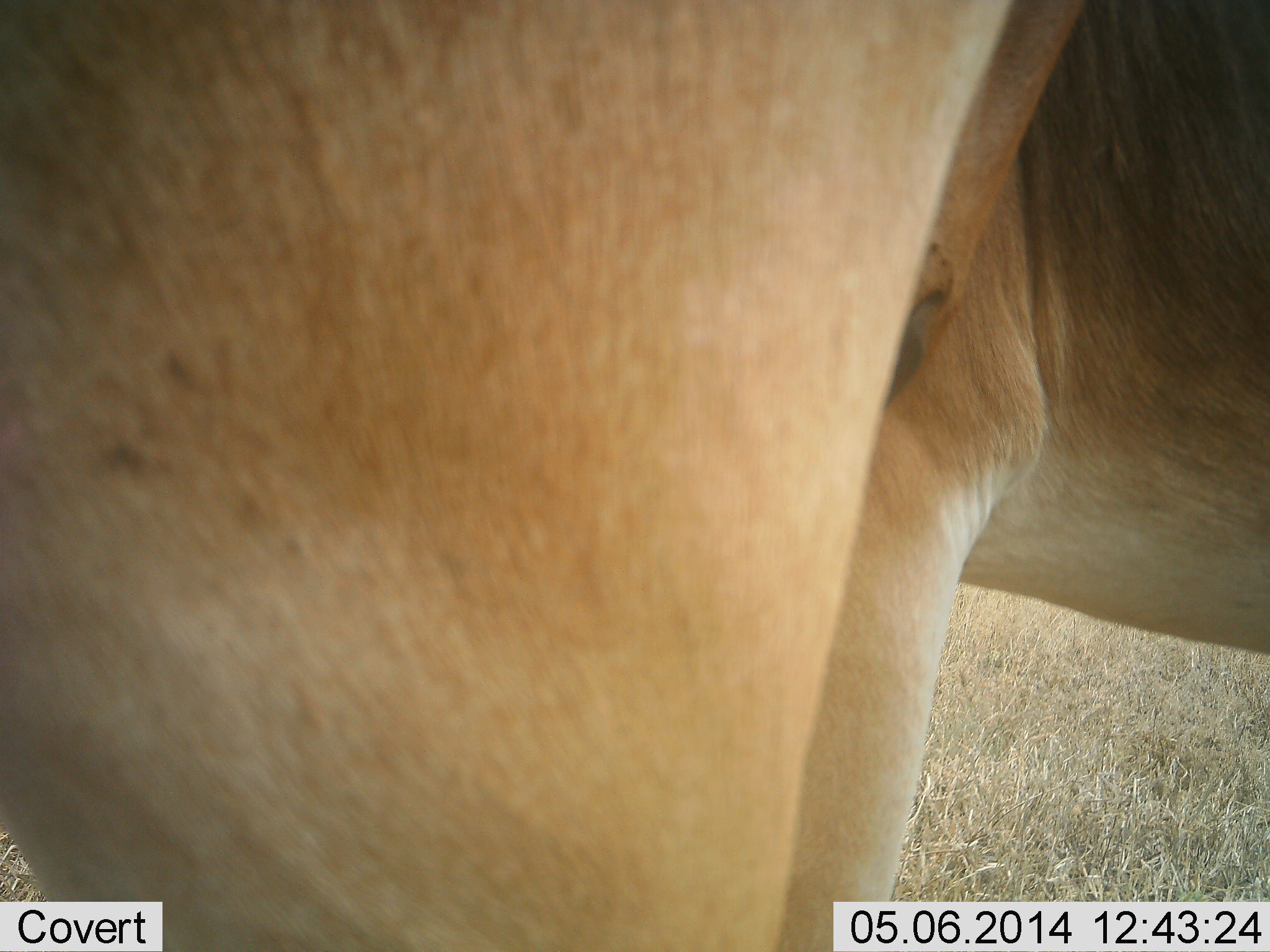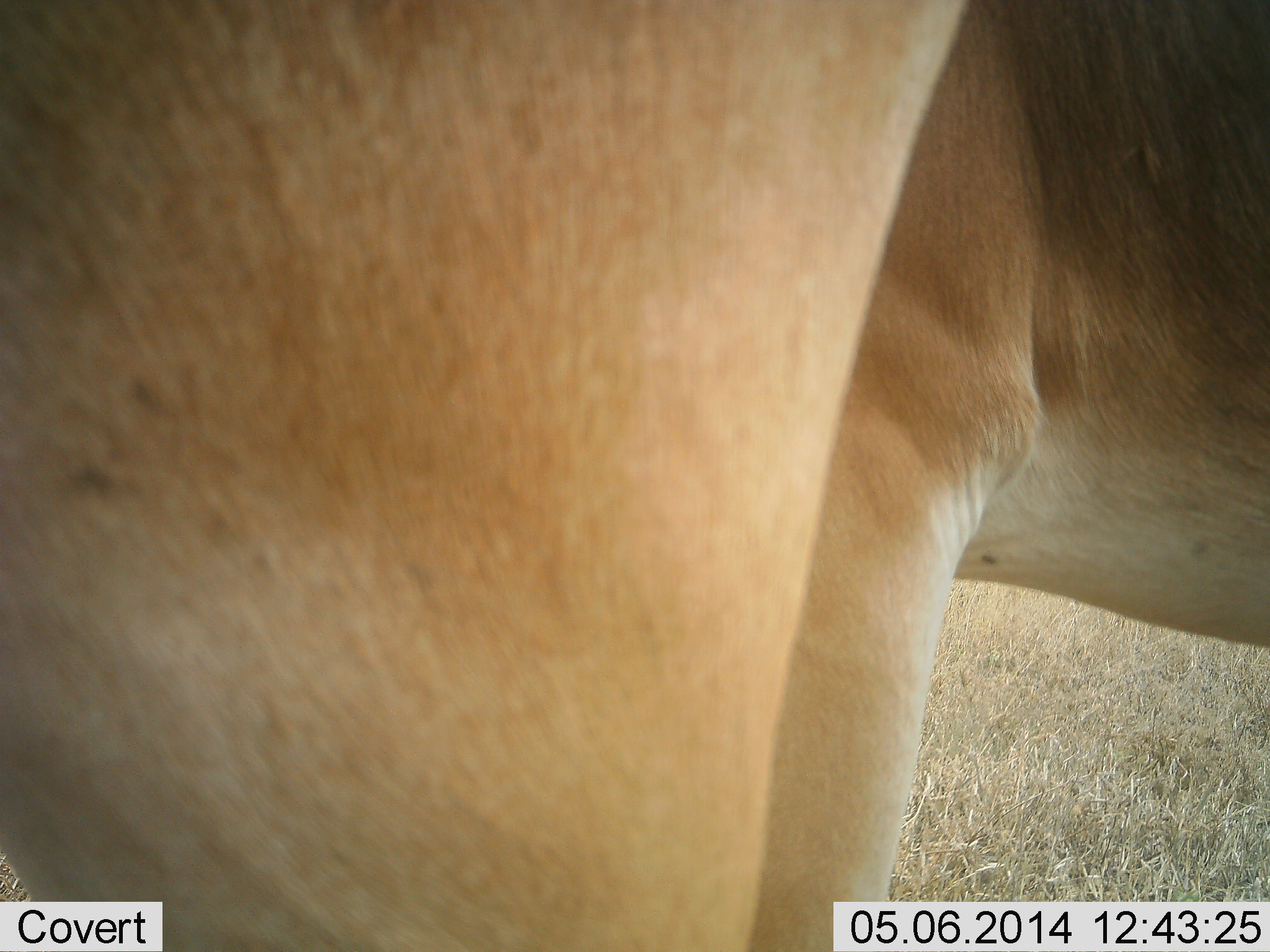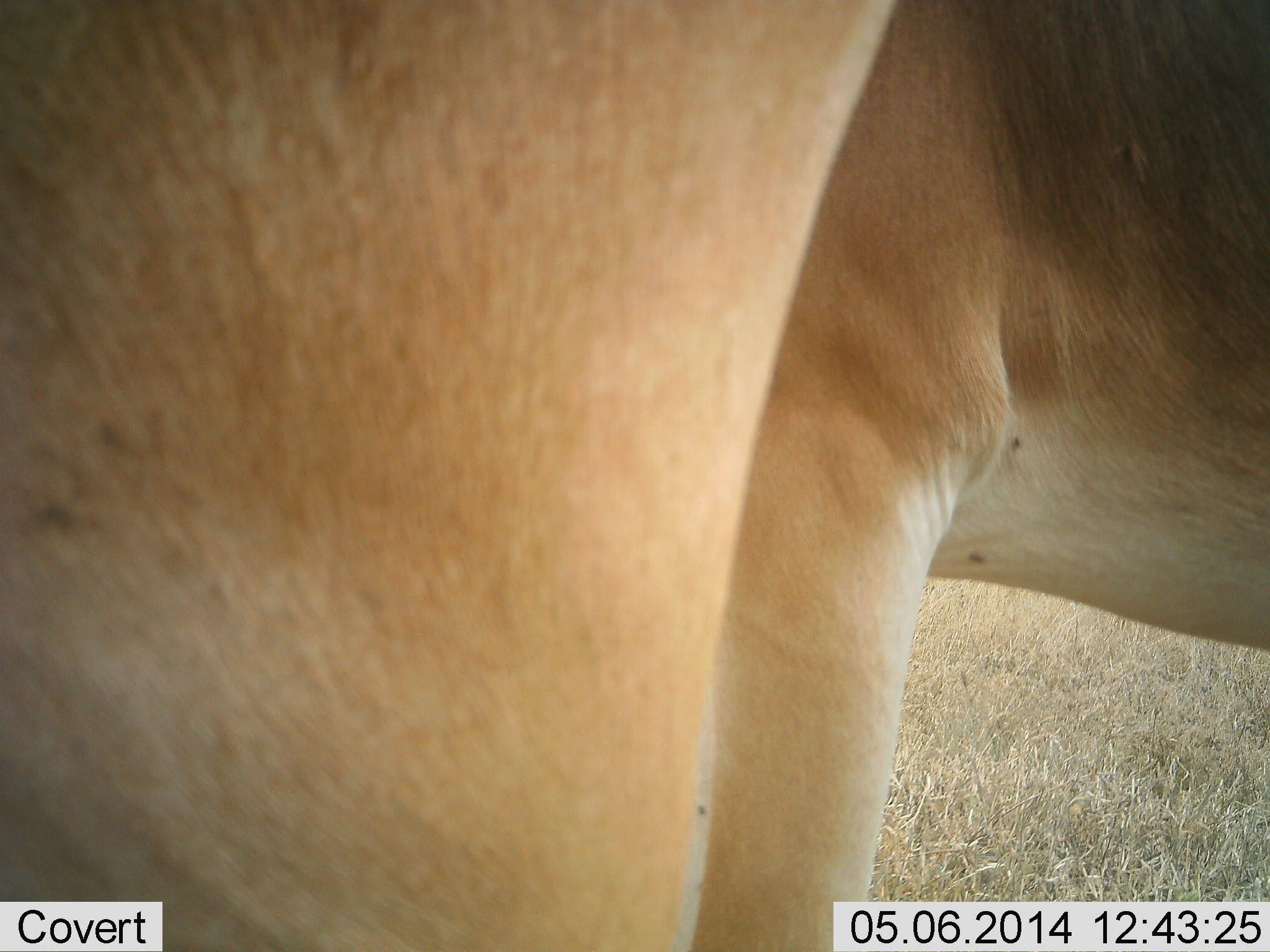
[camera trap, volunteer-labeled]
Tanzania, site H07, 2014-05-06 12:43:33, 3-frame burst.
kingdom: Animalia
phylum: Chordata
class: Mammalia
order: Artiodactyla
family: Bovidae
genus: Alcelaphus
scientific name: Alcelaphus buselaphus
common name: hartebeest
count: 2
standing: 100%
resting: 0%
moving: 0%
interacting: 0%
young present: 0%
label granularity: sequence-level